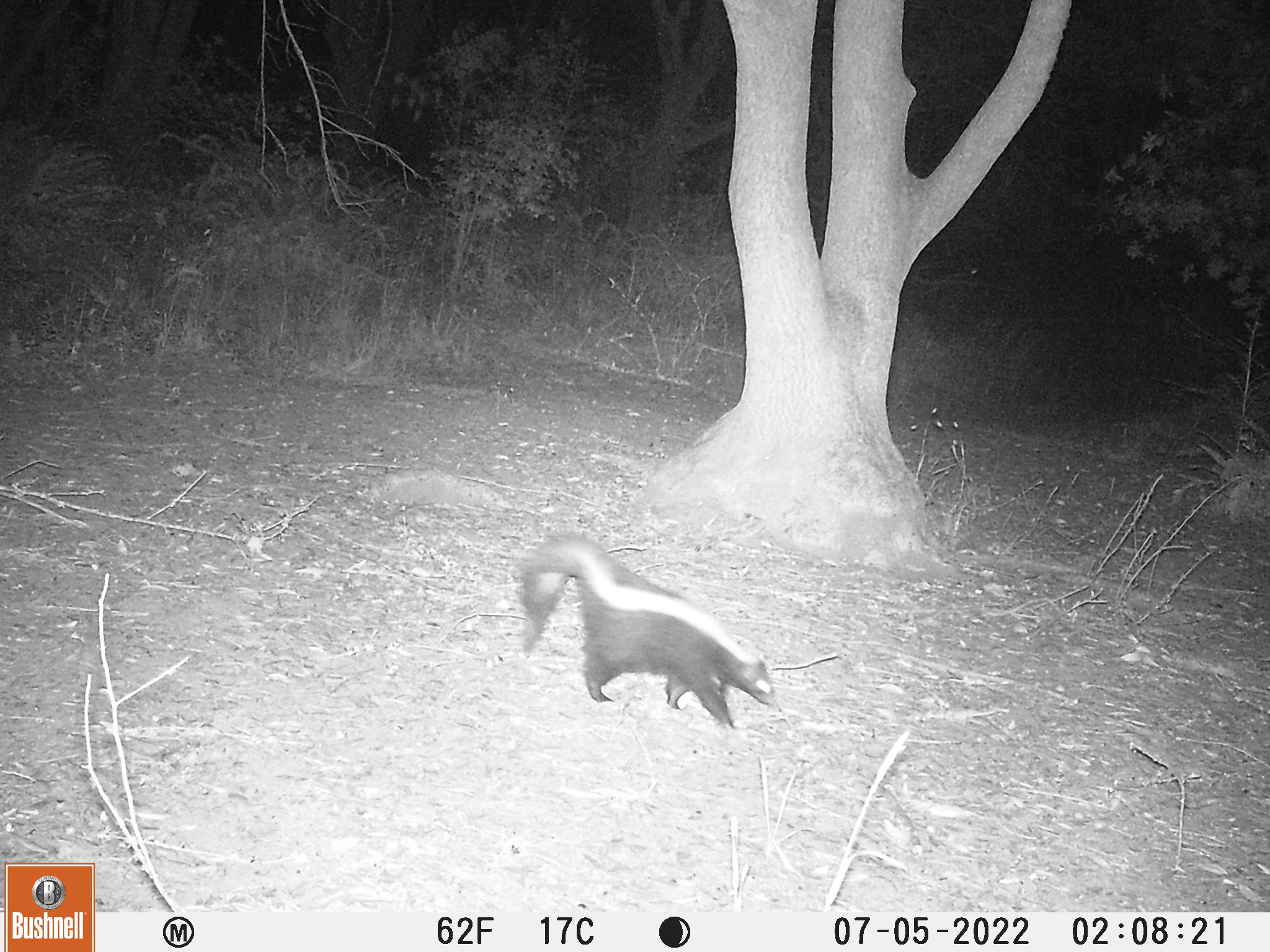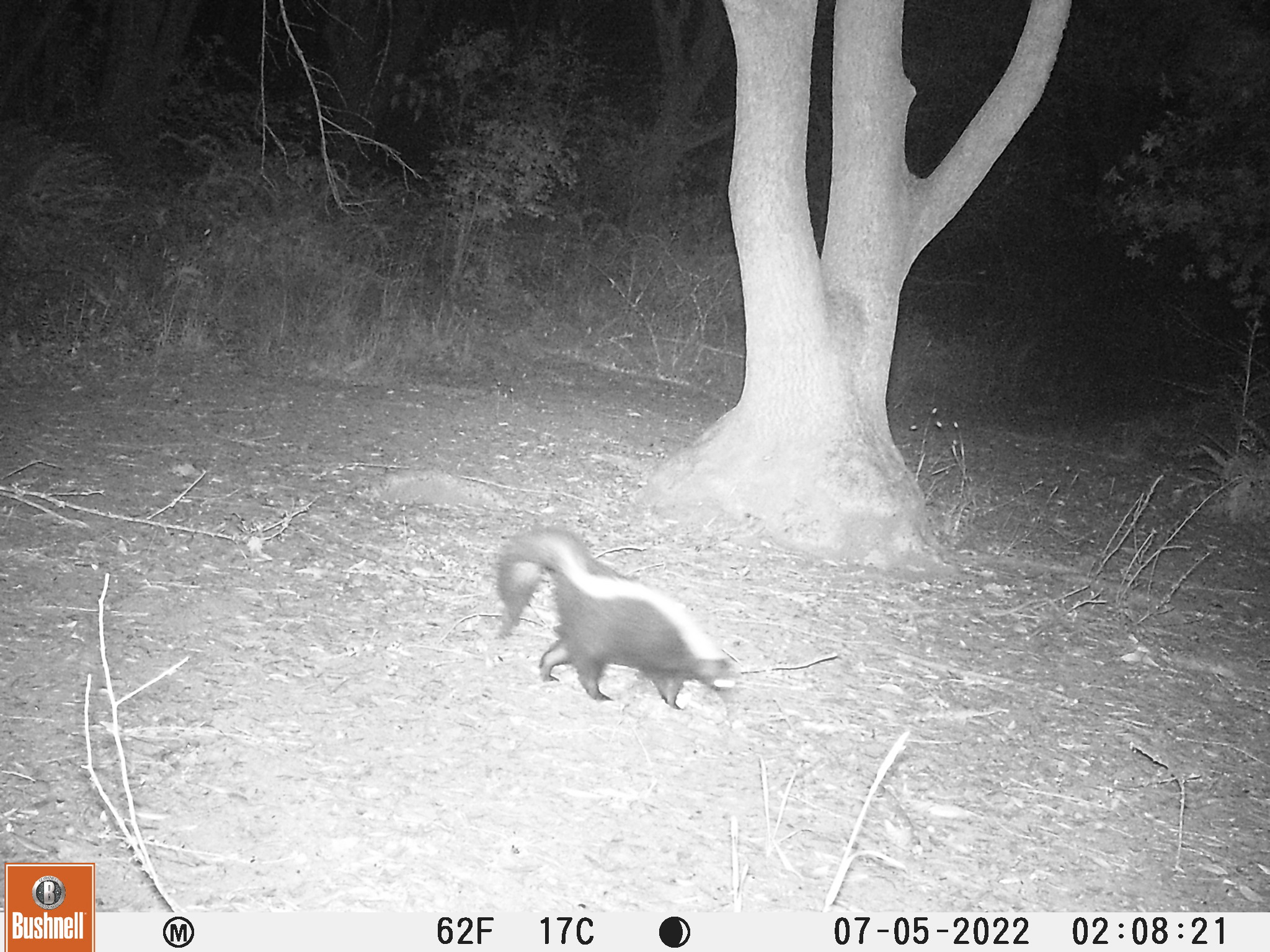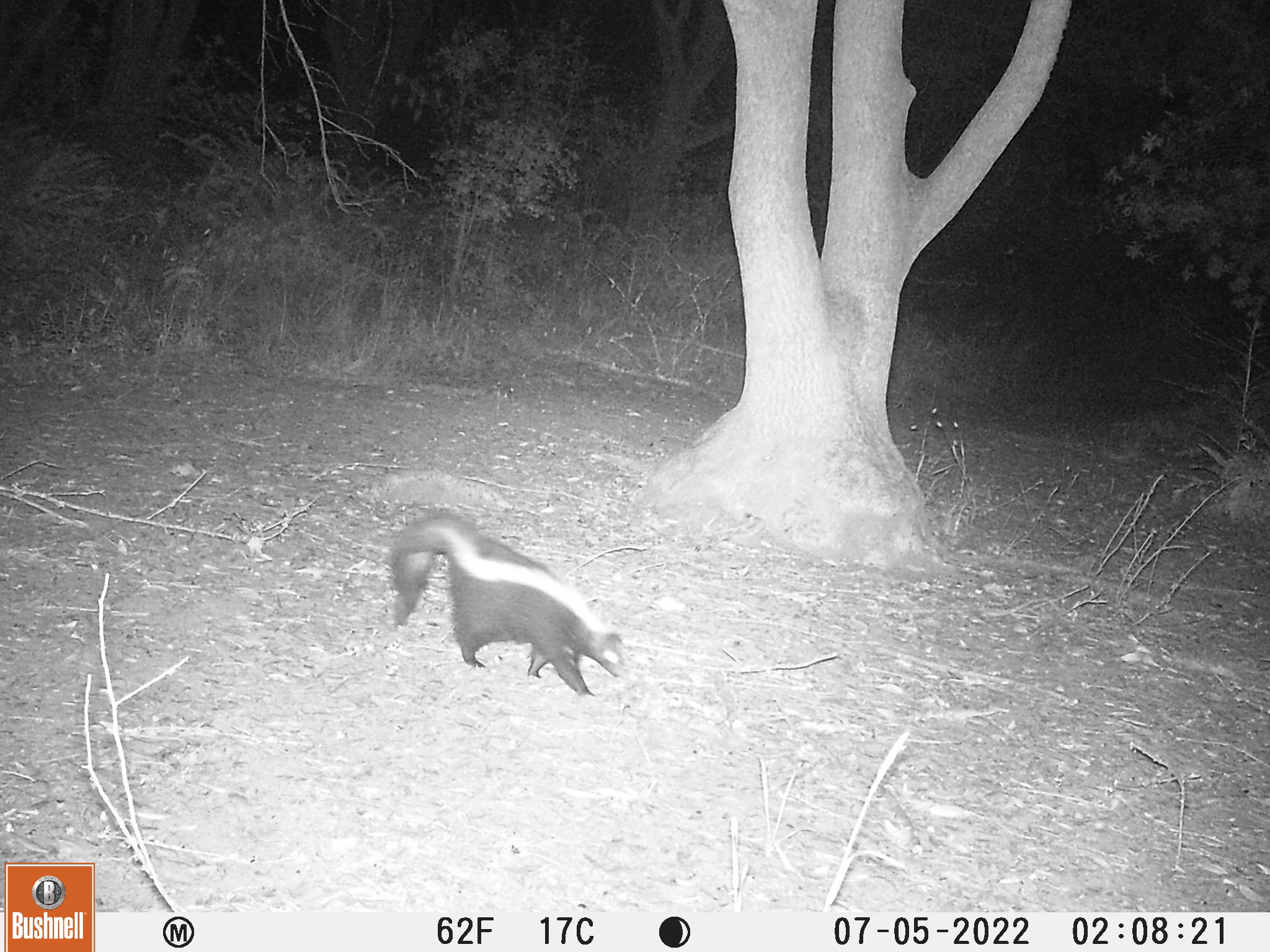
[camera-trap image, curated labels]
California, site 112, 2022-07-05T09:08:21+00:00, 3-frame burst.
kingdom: Animalia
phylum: Chordata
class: Mammalia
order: Carnivora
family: Mephitidae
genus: Mephitis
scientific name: Mephitis mephitis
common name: striped skunk